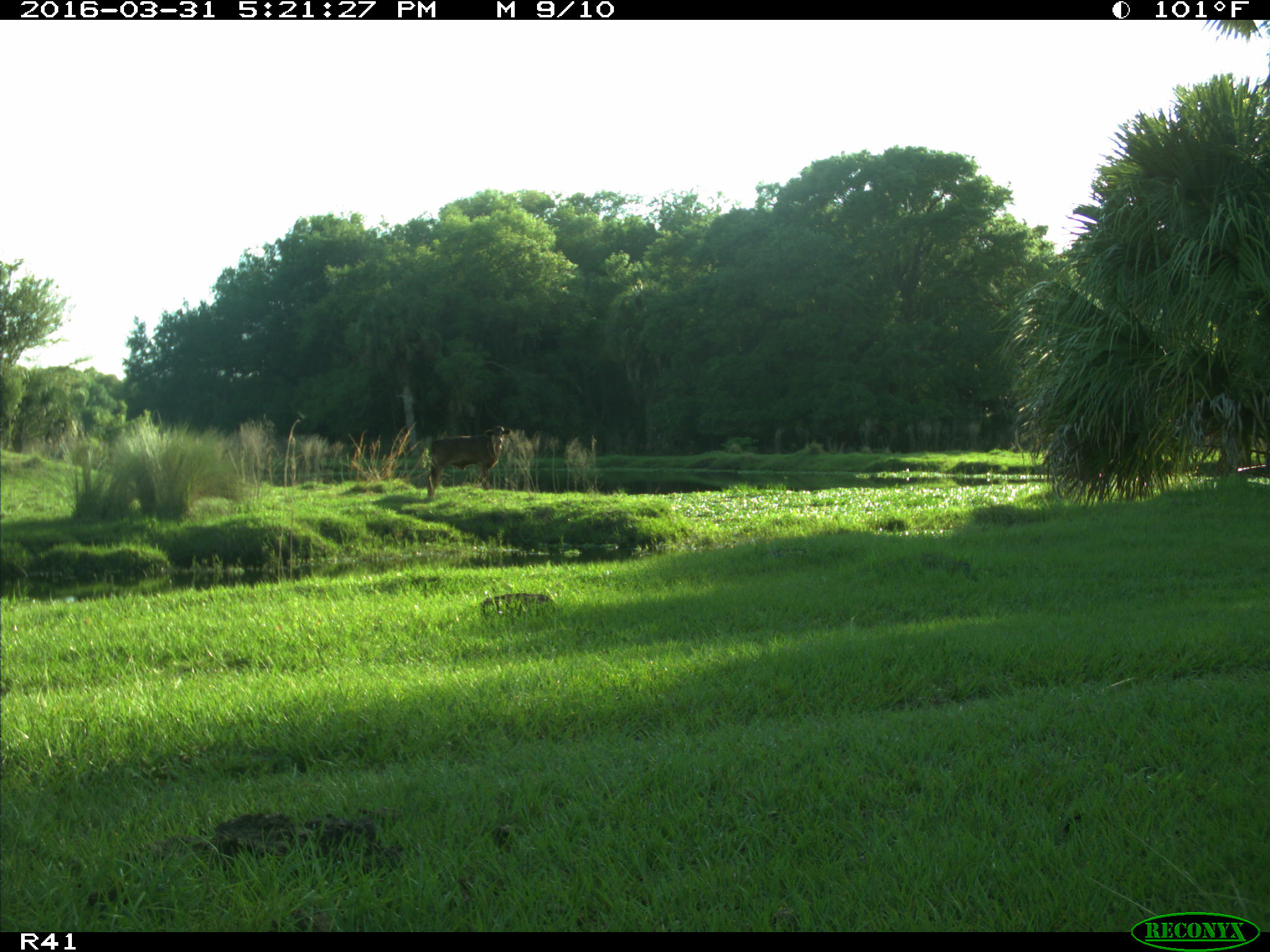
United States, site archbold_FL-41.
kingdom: Animalia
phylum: Chordata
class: Mammalia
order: Artiodactyla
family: Bovidae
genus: Bos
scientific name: Bos taurus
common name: domestic cow